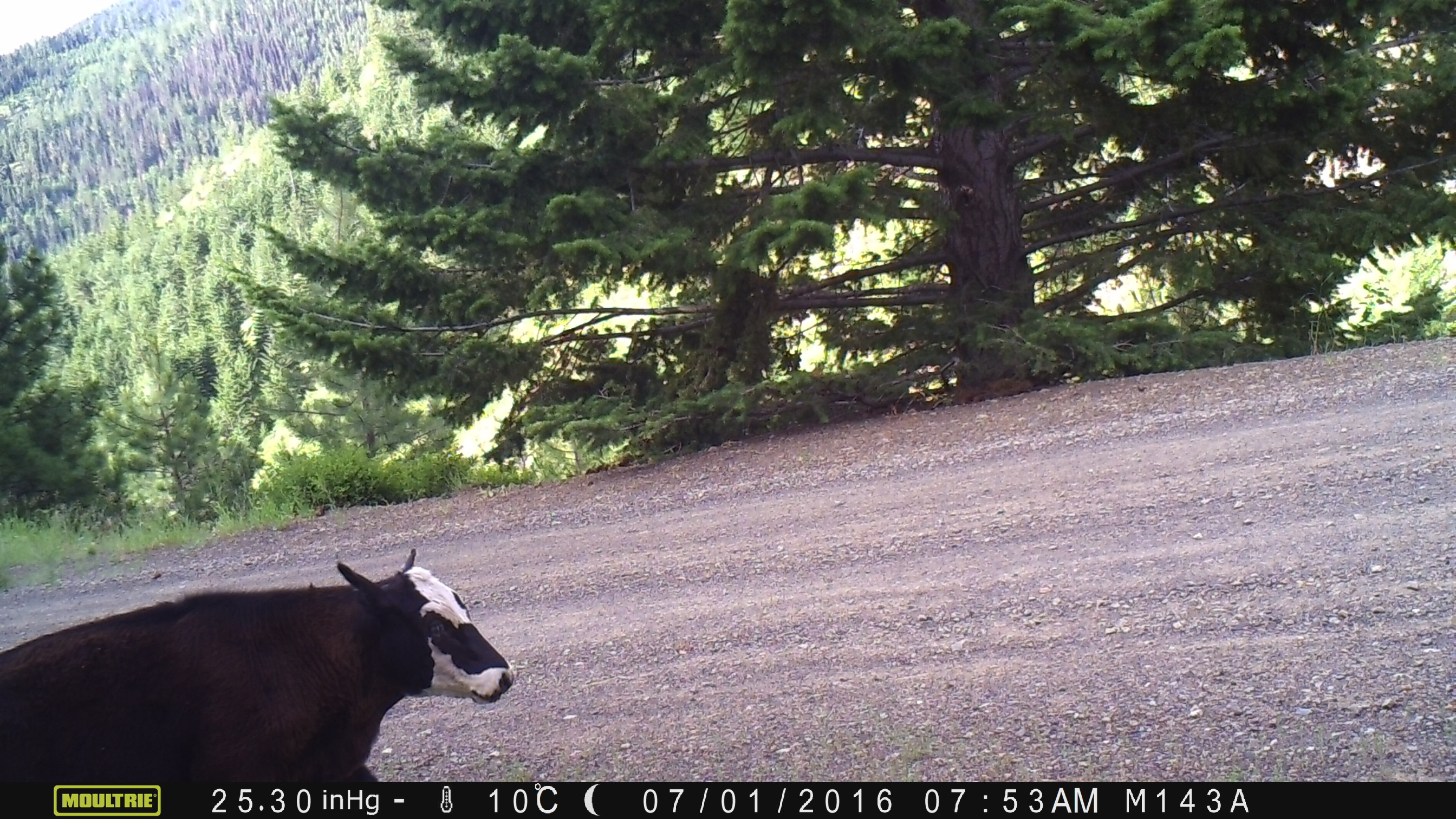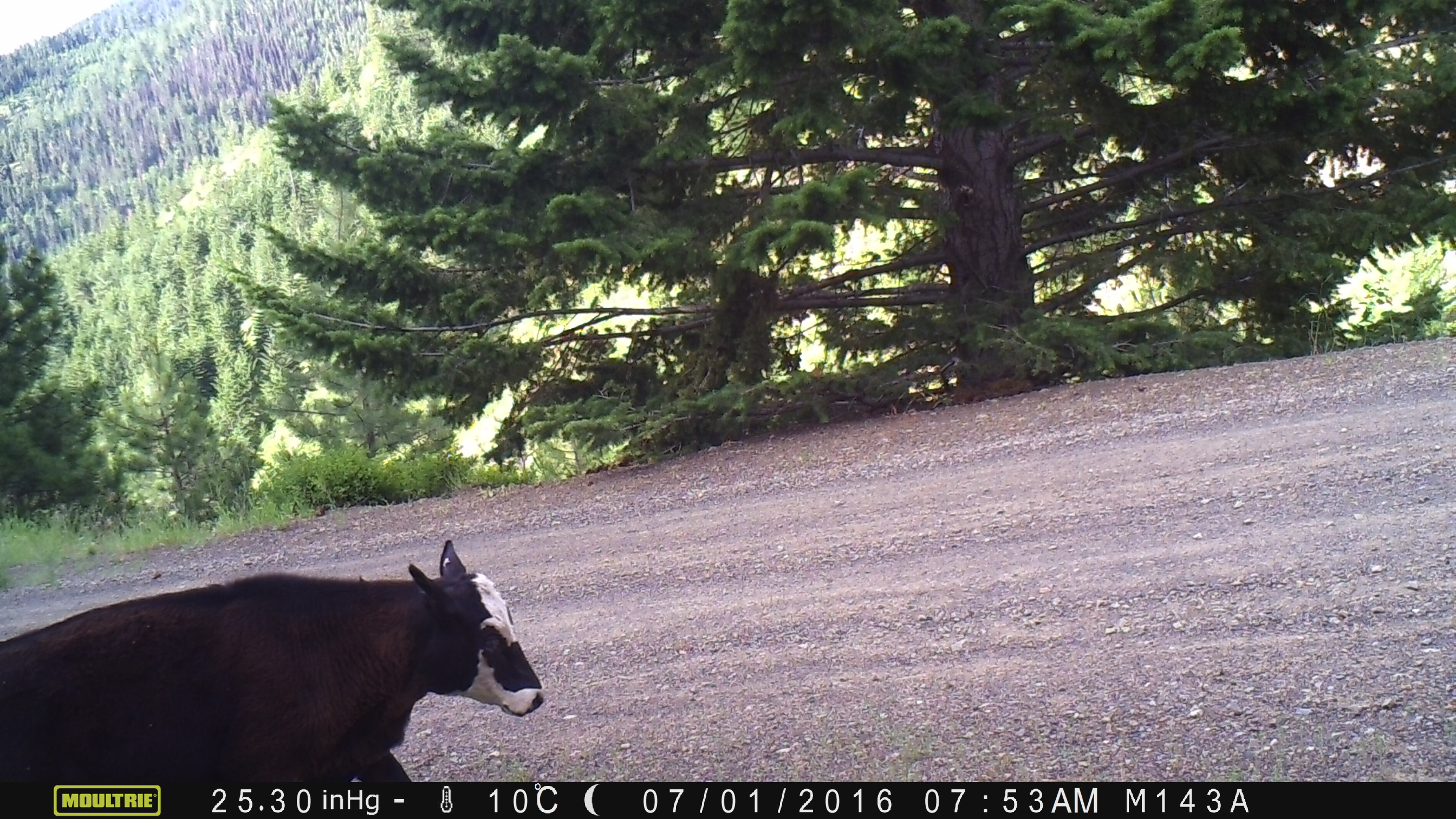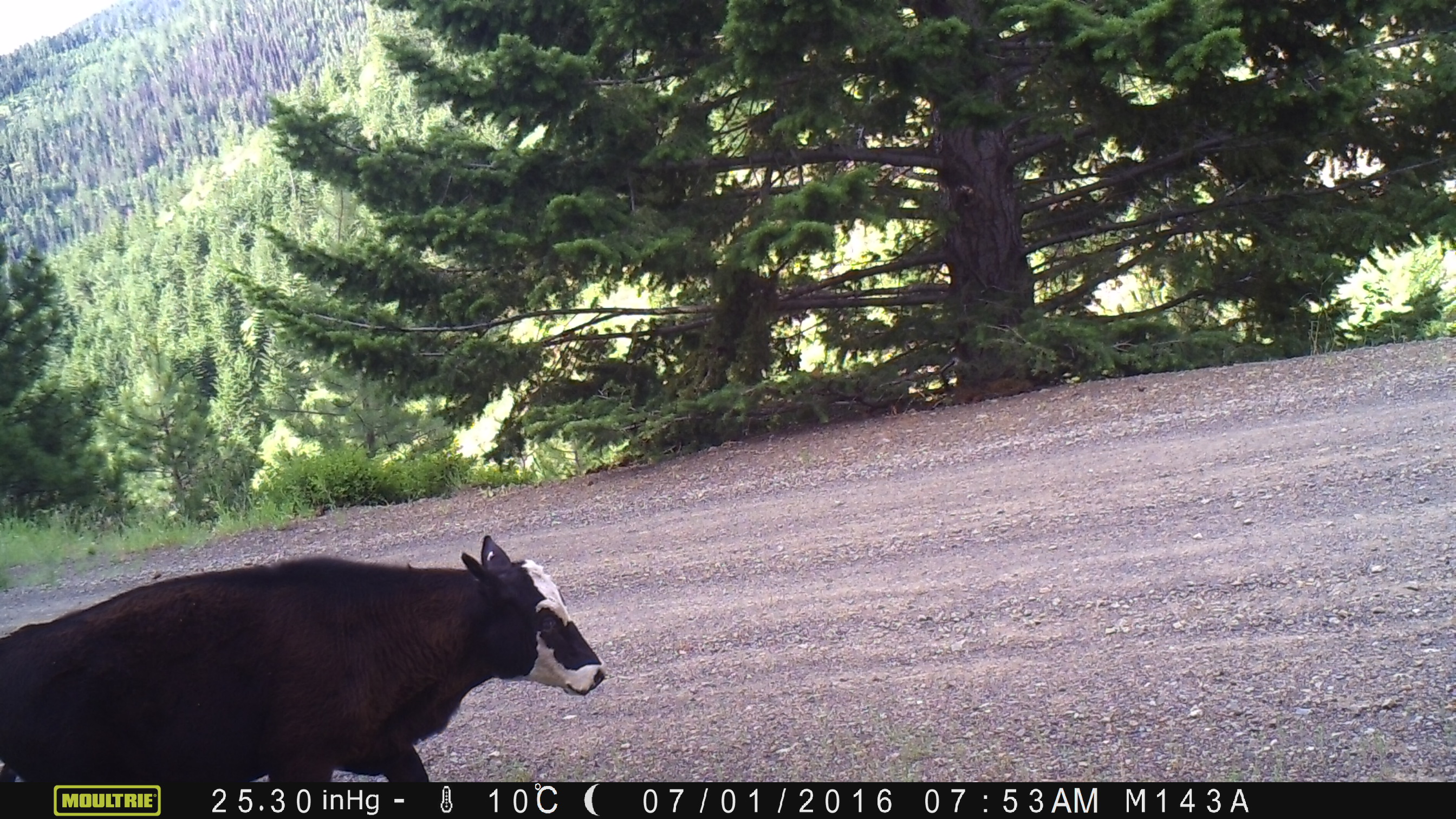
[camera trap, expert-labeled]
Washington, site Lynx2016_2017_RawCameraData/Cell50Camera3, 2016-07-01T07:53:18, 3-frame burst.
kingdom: Animalia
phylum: Chordata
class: Mammalia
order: Artiodactyla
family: Bovidae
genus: Bos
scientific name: Bos taurus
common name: domestic cattle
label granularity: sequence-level